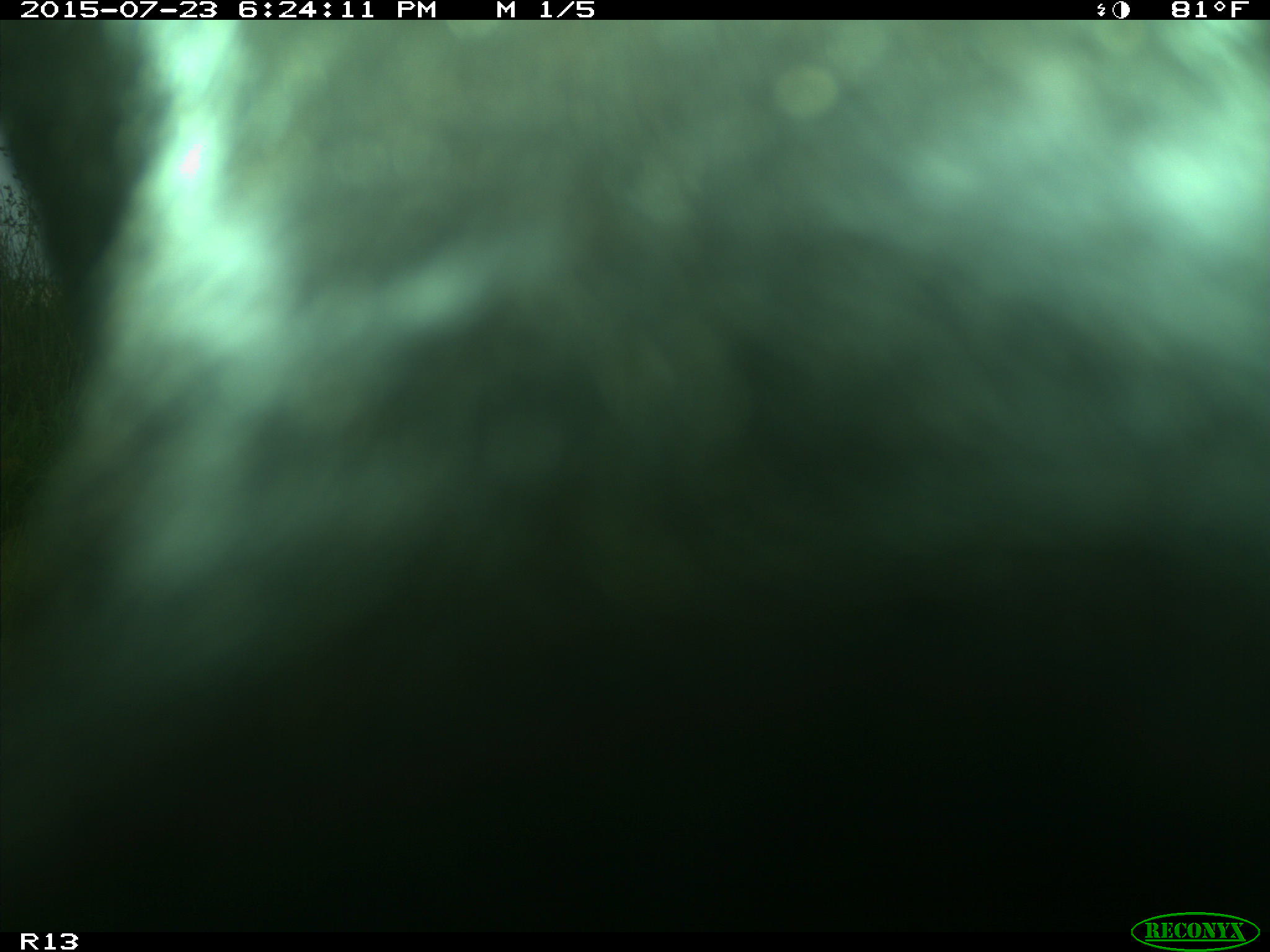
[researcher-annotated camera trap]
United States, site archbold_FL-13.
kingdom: Animalia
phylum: Chordata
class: Mammalia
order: Artiodactyla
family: Bovidae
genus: Bos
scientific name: Bos taurus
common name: domestic cow